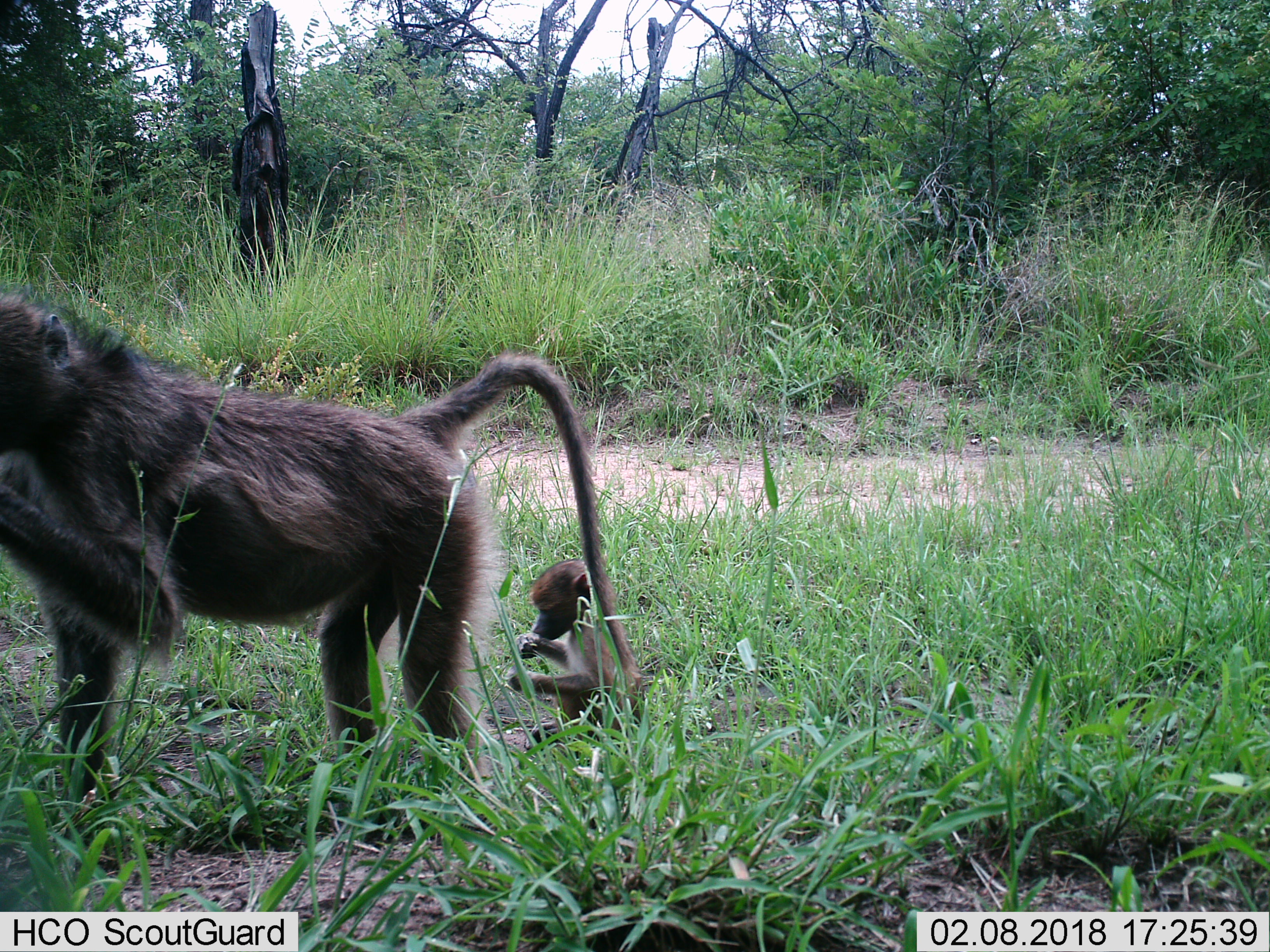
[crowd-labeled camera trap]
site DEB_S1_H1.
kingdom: Animalia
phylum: Chordata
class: Mammalia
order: Primates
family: Cercopithecidae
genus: Papio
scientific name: Papio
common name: baboon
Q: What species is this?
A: Baboon (Papio).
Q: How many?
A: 2.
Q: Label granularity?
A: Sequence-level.